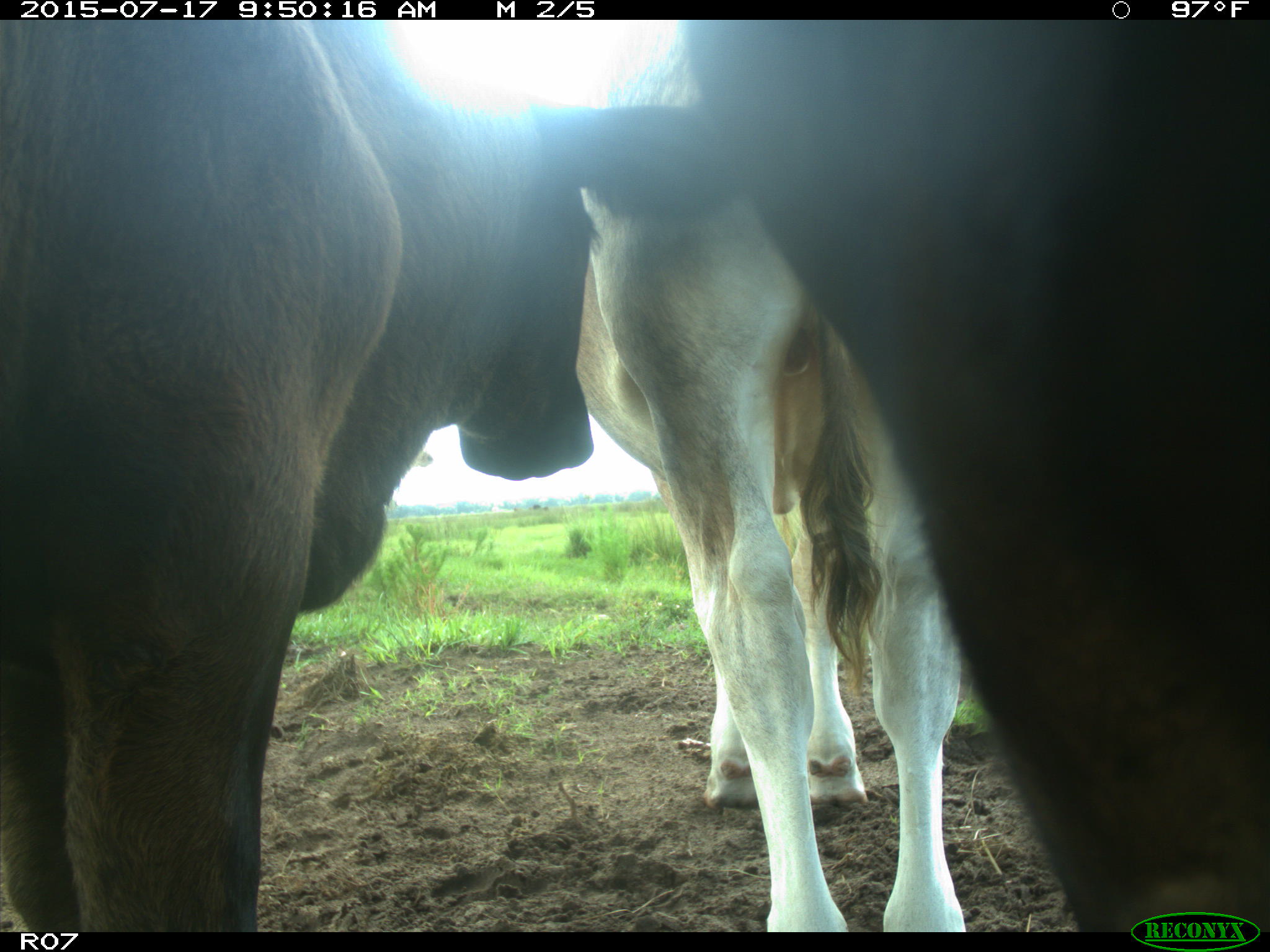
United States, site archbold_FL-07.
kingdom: Animalia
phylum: Chordata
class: Mammalia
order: Artiodactyla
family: Bovidae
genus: Bos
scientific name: Bos taurus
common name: domestic cow